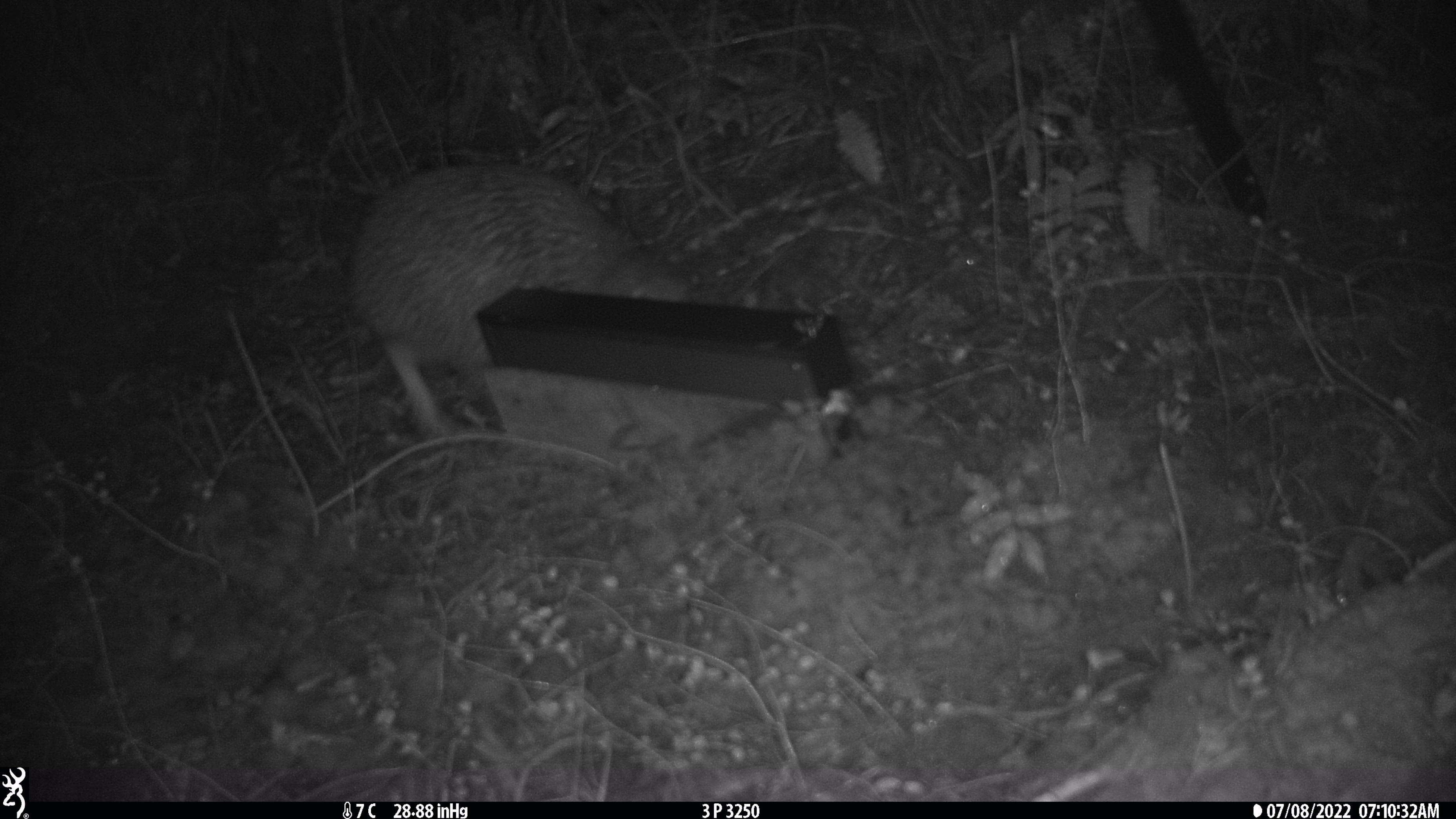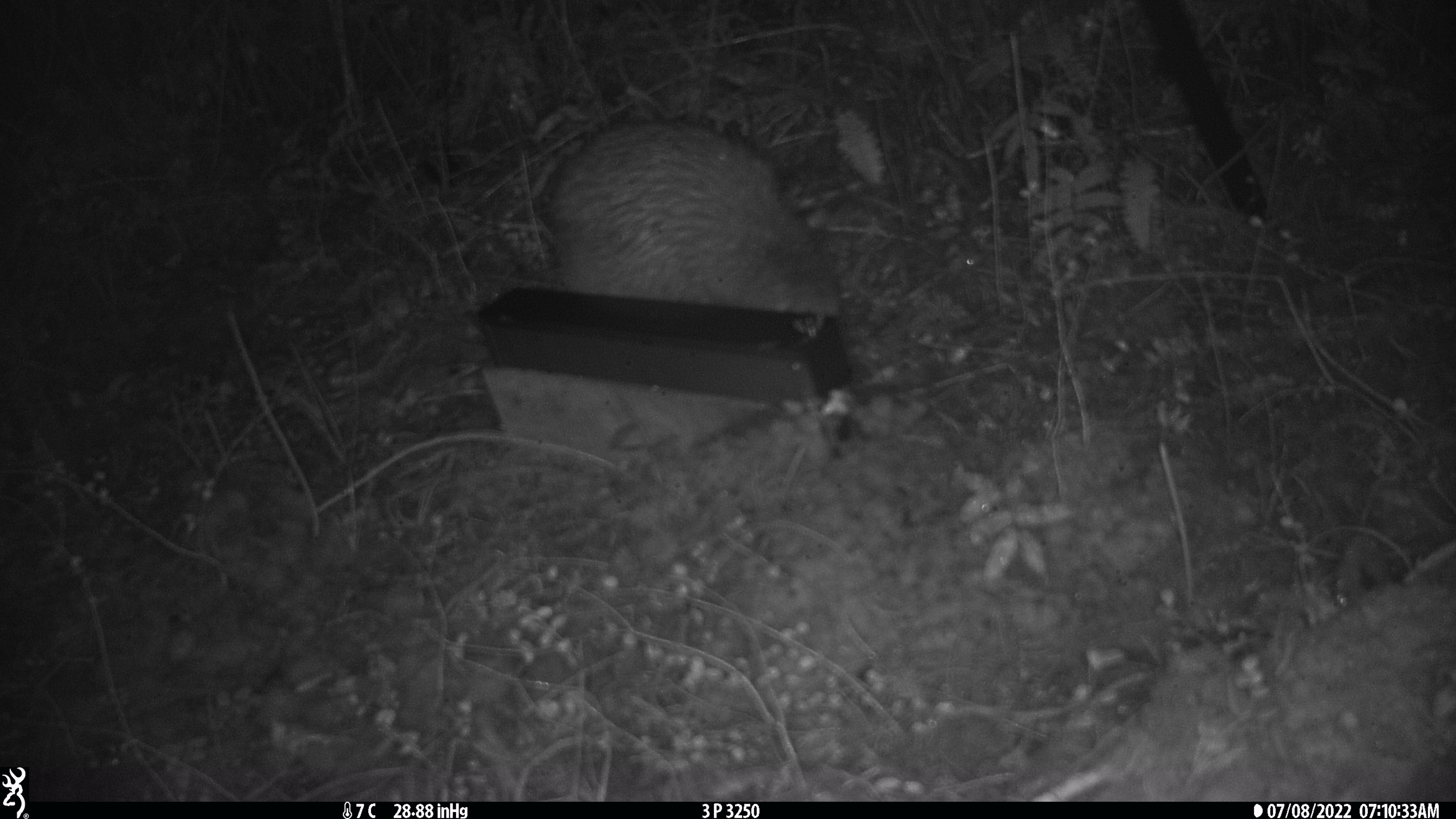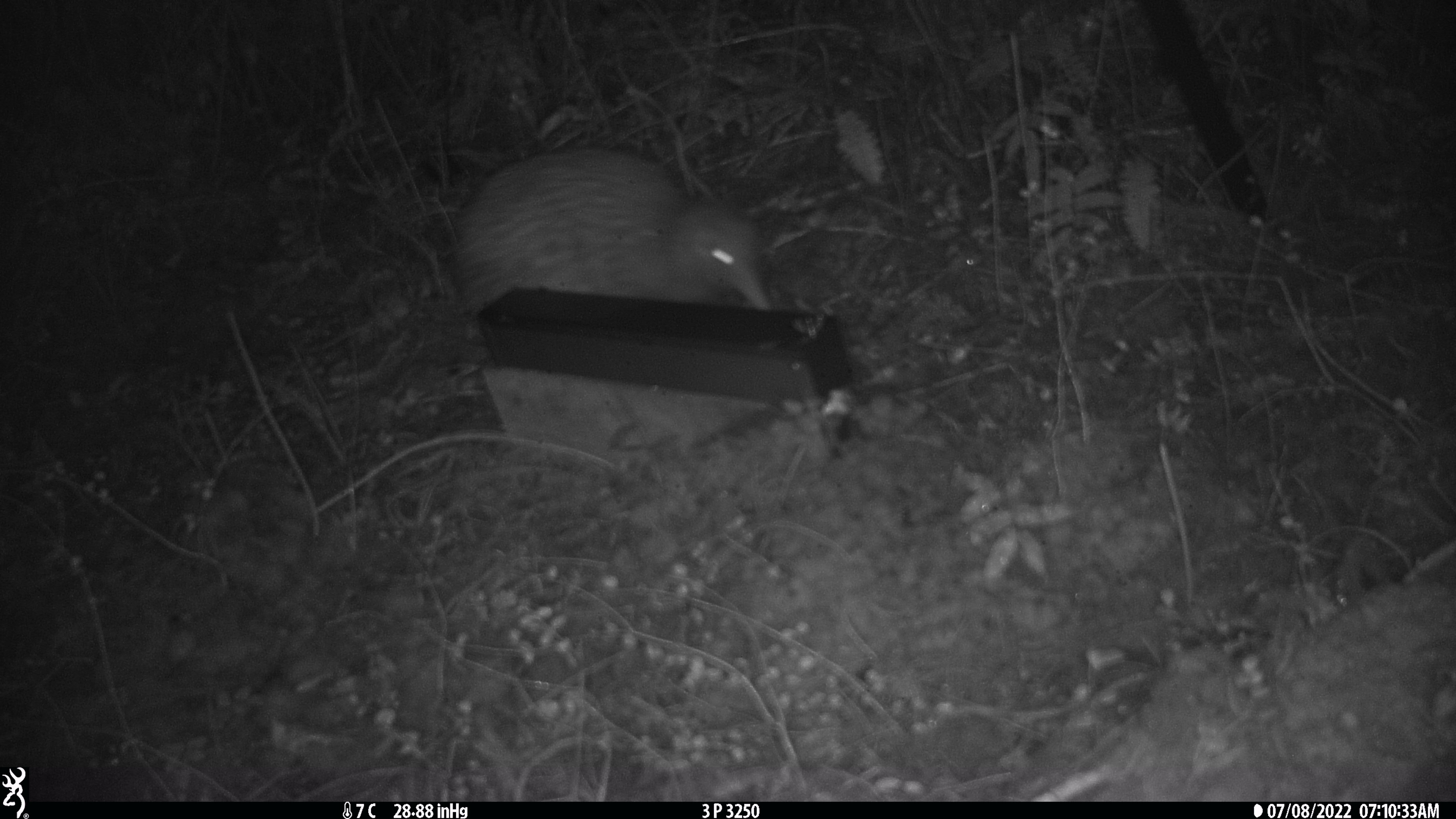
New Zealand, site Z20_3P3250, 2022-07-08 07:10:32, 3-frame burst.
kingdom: Animalia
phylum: Chordata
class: Aves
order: Apterygiformes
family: Apterygidae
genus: Apteryx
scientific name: Apteryx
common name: kiwi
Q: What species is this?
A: Kiwi (Apteryx).